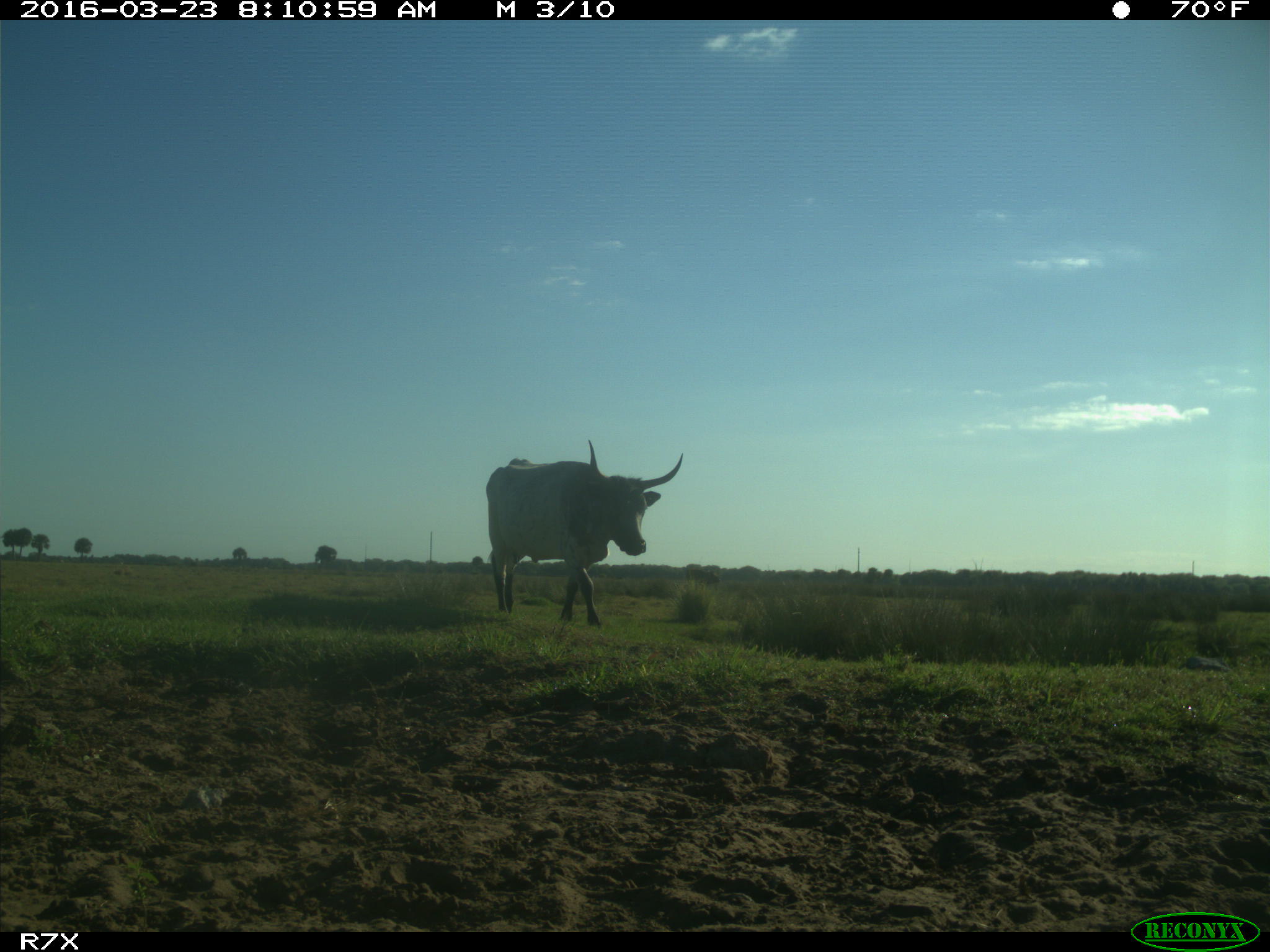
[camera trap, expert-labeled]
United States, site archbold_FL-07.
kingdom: Animalia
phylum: Chordata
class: Mammalia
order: Artiodactyla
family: Bovidae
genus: Bos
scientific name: Bos taurus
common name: domestic cow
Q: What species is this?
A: Bos taurus (domestic cow).